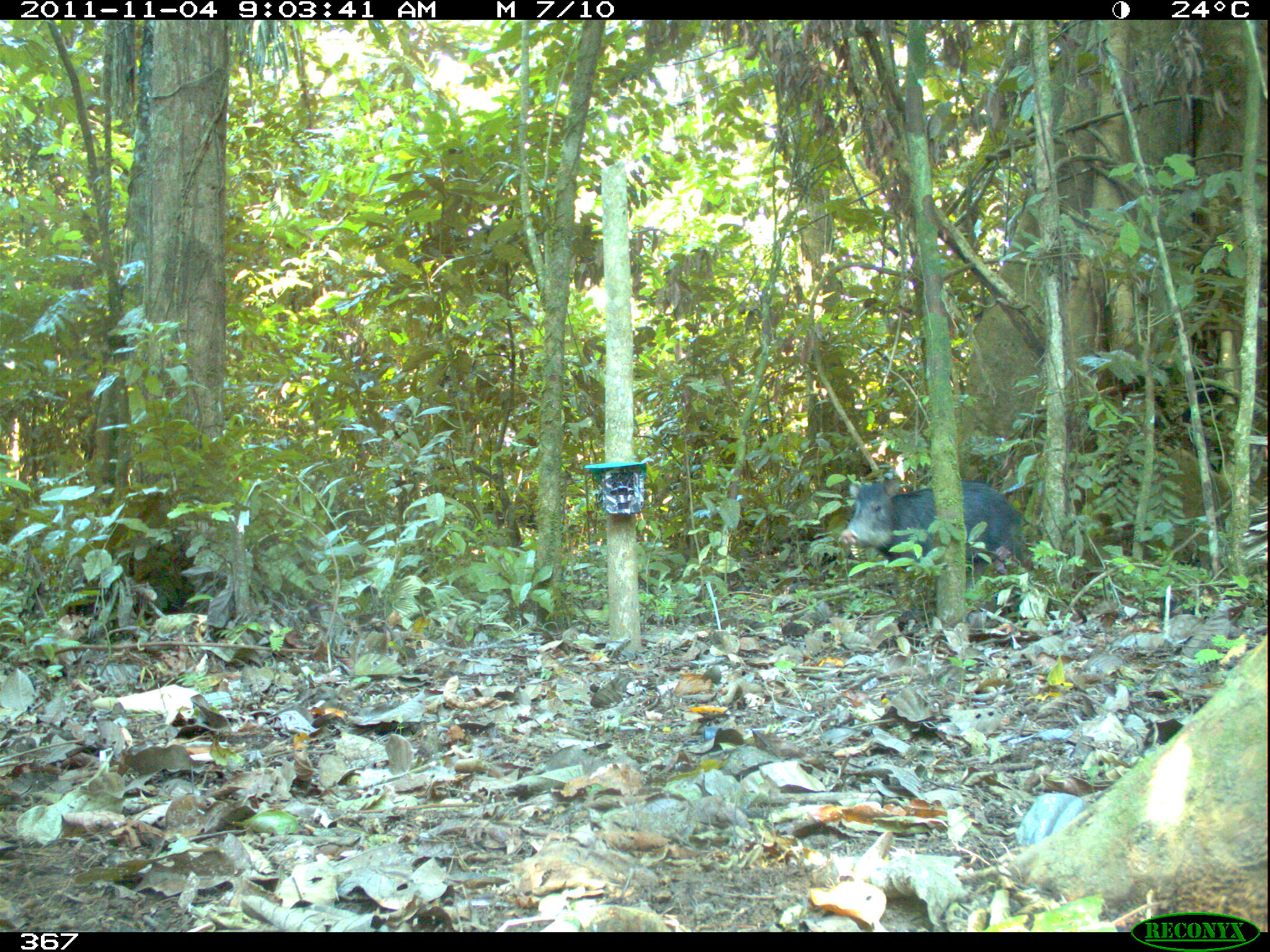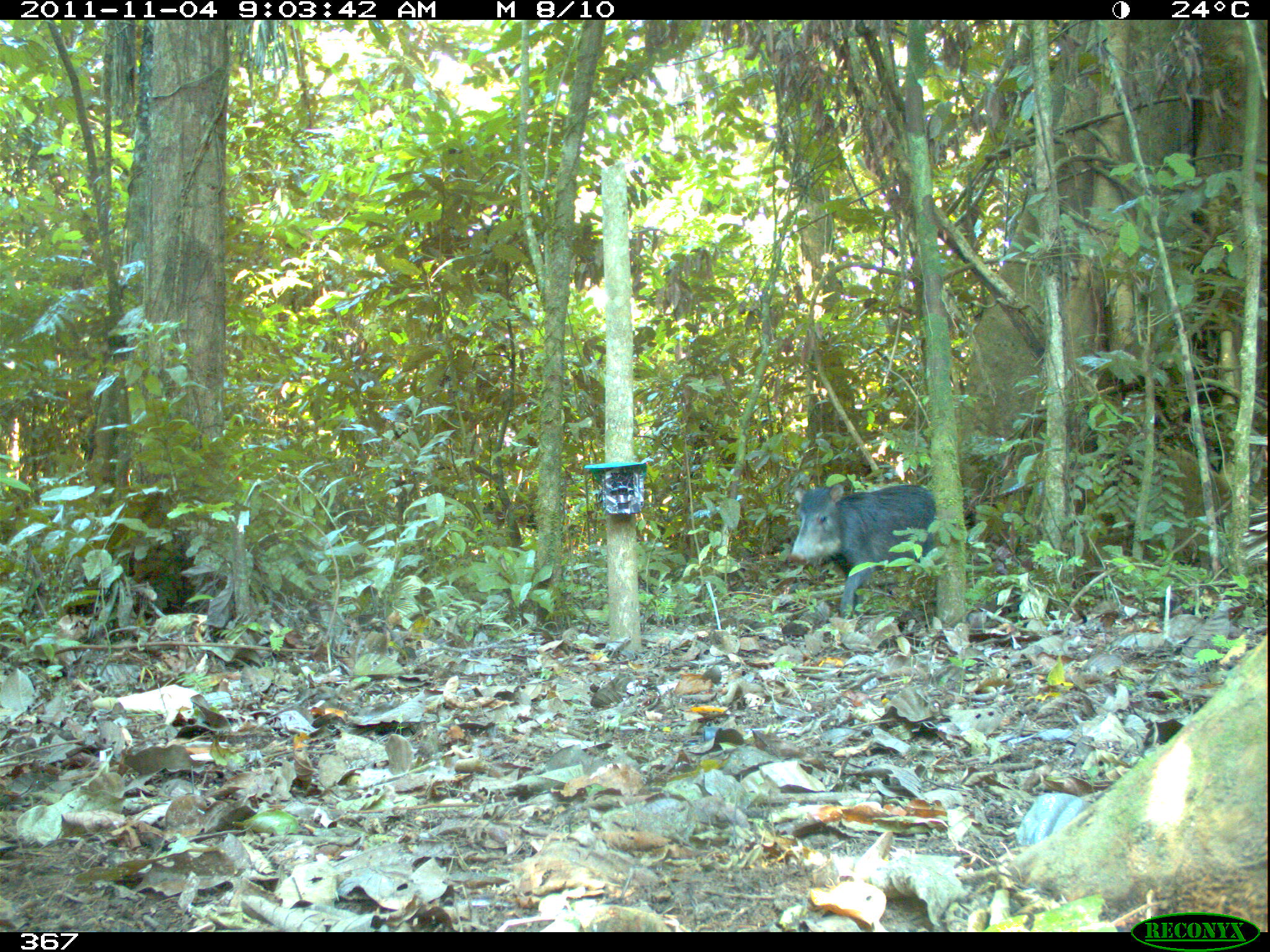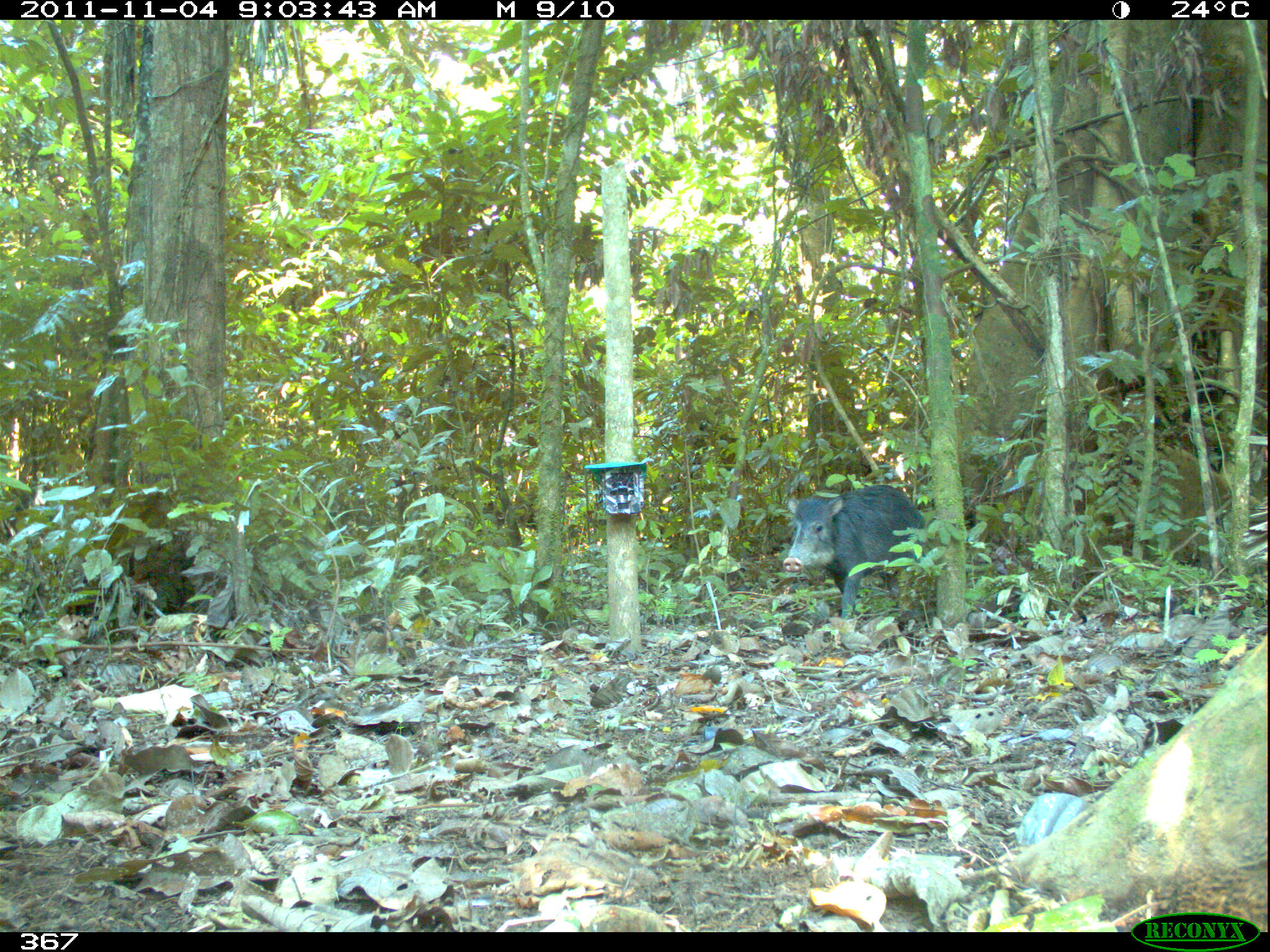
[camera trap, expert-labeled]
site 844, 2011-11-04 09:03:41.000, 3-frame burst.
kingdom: Animalia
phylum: Chordata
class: Mammalia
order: Artiodactyla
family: Tayassuidae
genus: Tayassu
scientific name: Tayassu pecari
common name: white-lipped peccary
Tayassu pecari (white-lipped peccary).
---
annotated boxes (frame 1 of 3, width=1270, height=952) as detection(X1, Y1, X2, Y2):
tayassu pecari: detection(836, 478, 1026, 597)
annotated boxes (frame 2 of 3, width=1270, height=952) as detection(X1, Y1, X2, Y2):
tayassu pecari: detection(785, 482, 935, 619)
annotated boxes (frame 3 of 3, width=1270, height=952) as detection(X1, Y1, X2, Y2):
tayassu pecari: detection(780, 483, 929, 621)